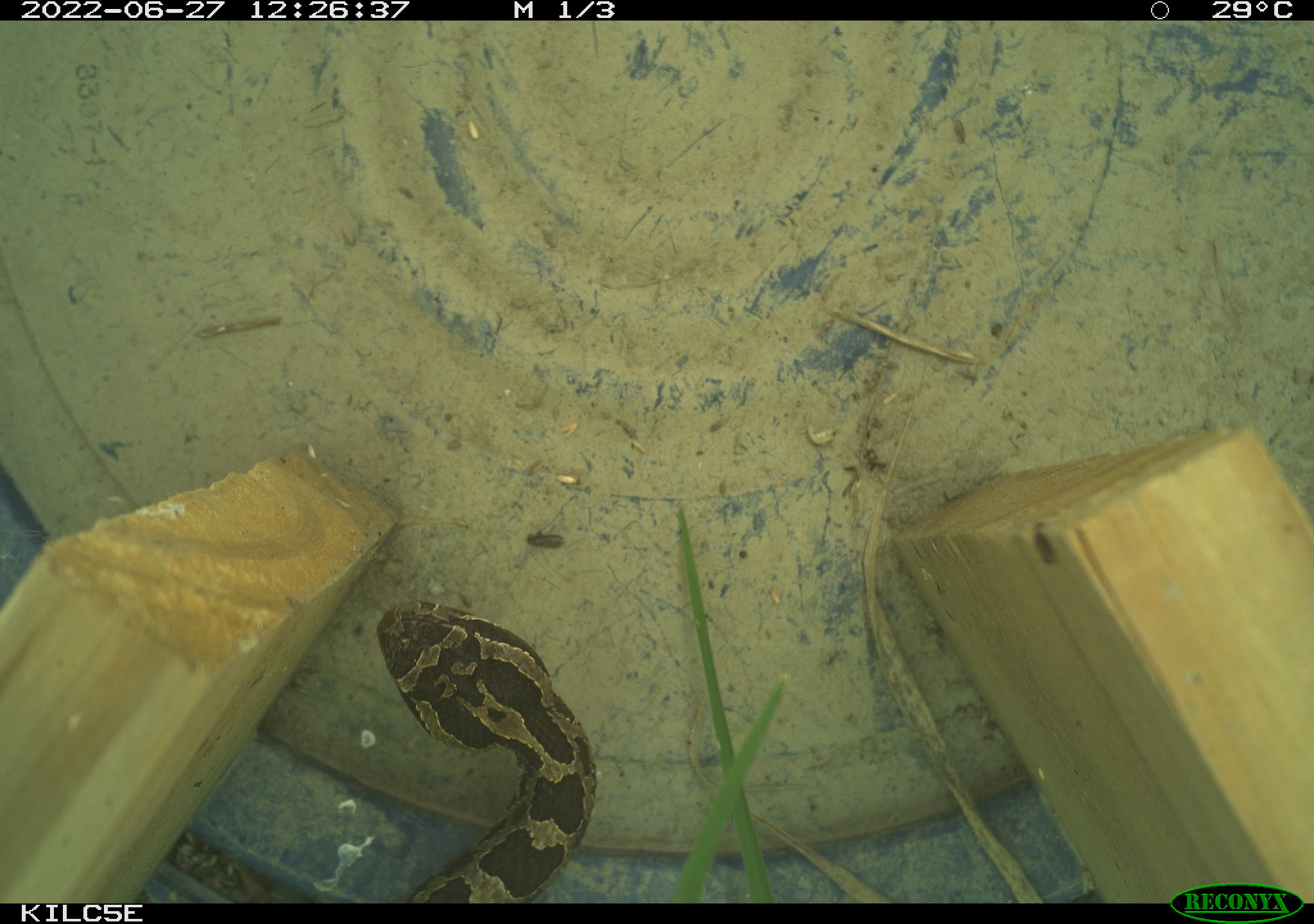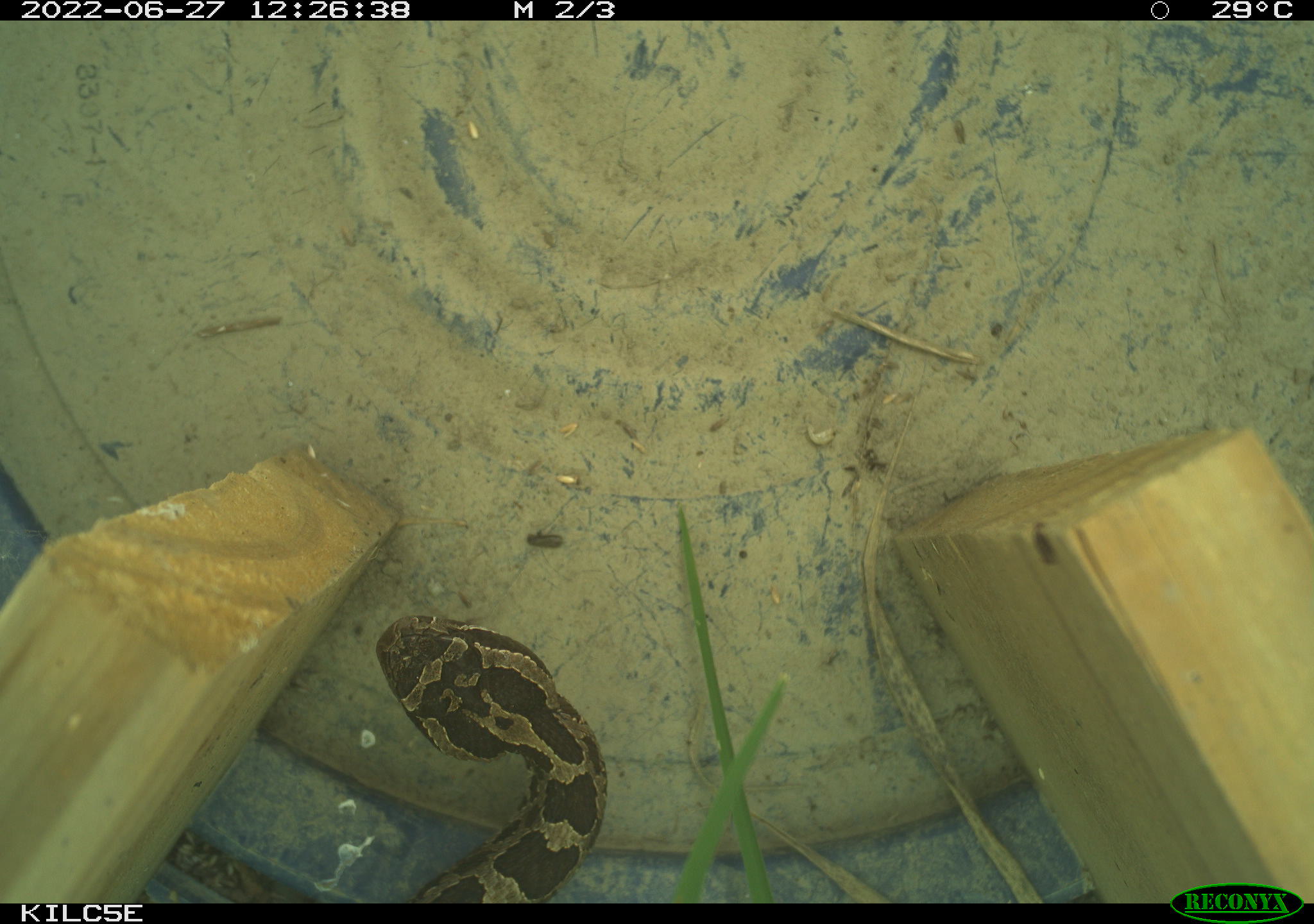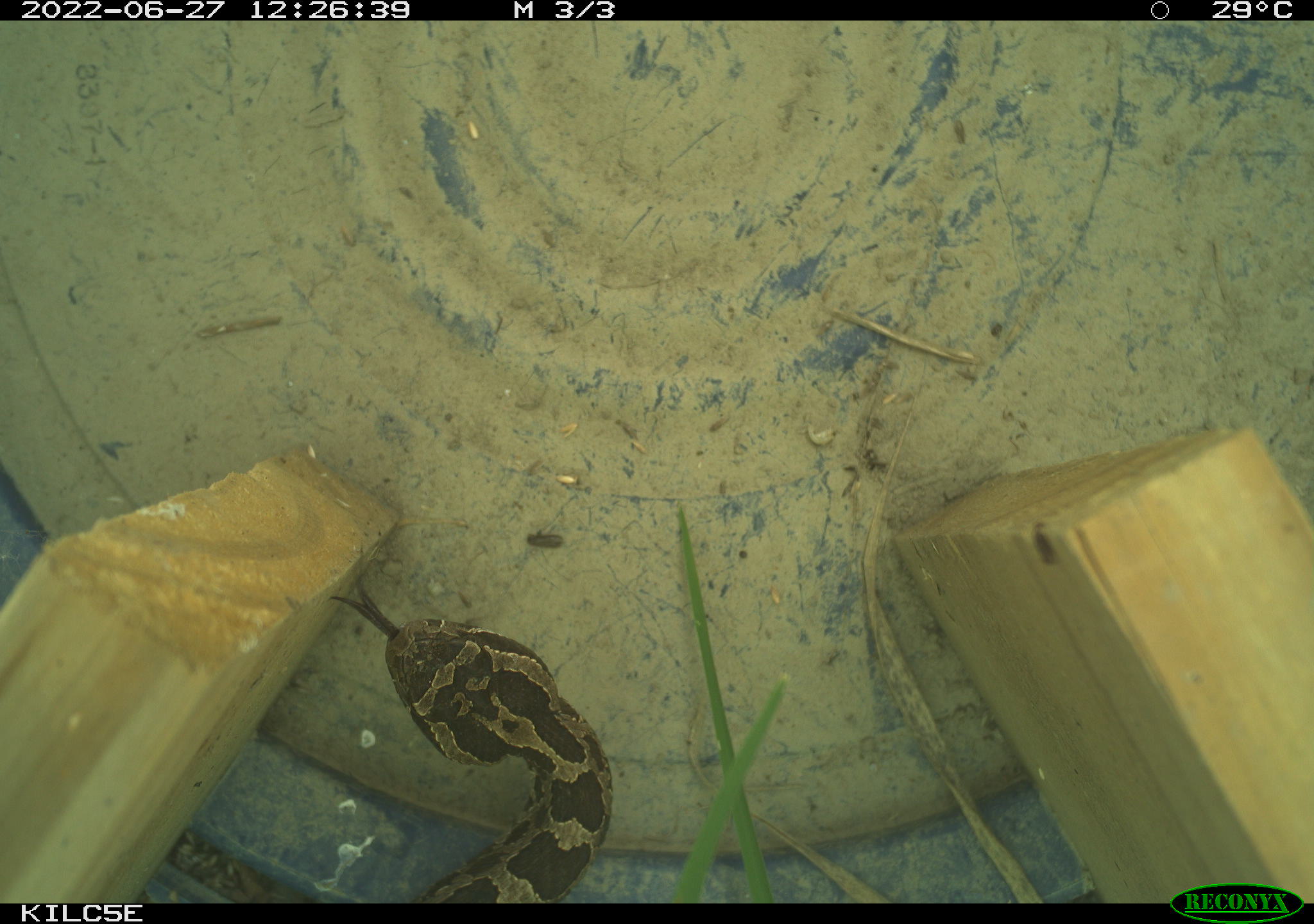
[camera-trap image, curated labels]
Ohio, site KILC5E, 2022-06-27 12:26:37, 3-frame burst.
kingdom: Animalia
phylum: Chordata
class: Reptilia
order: Squamata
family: Viperidae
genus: Sistrurus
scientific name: Sistrurus catenatus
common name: eastern massasauga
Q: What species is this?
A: Eastern massasauga (Sistrurus catenatus).